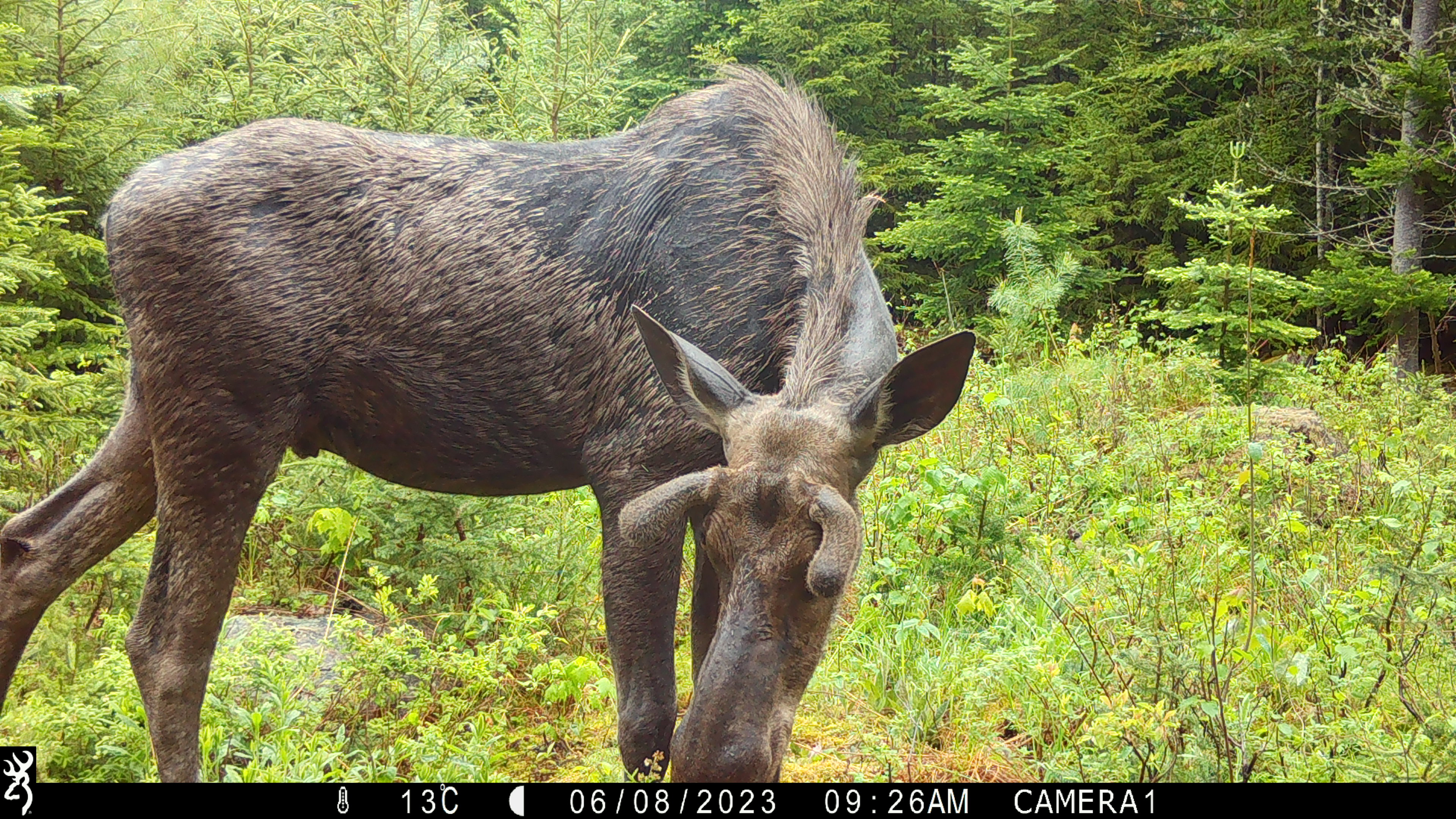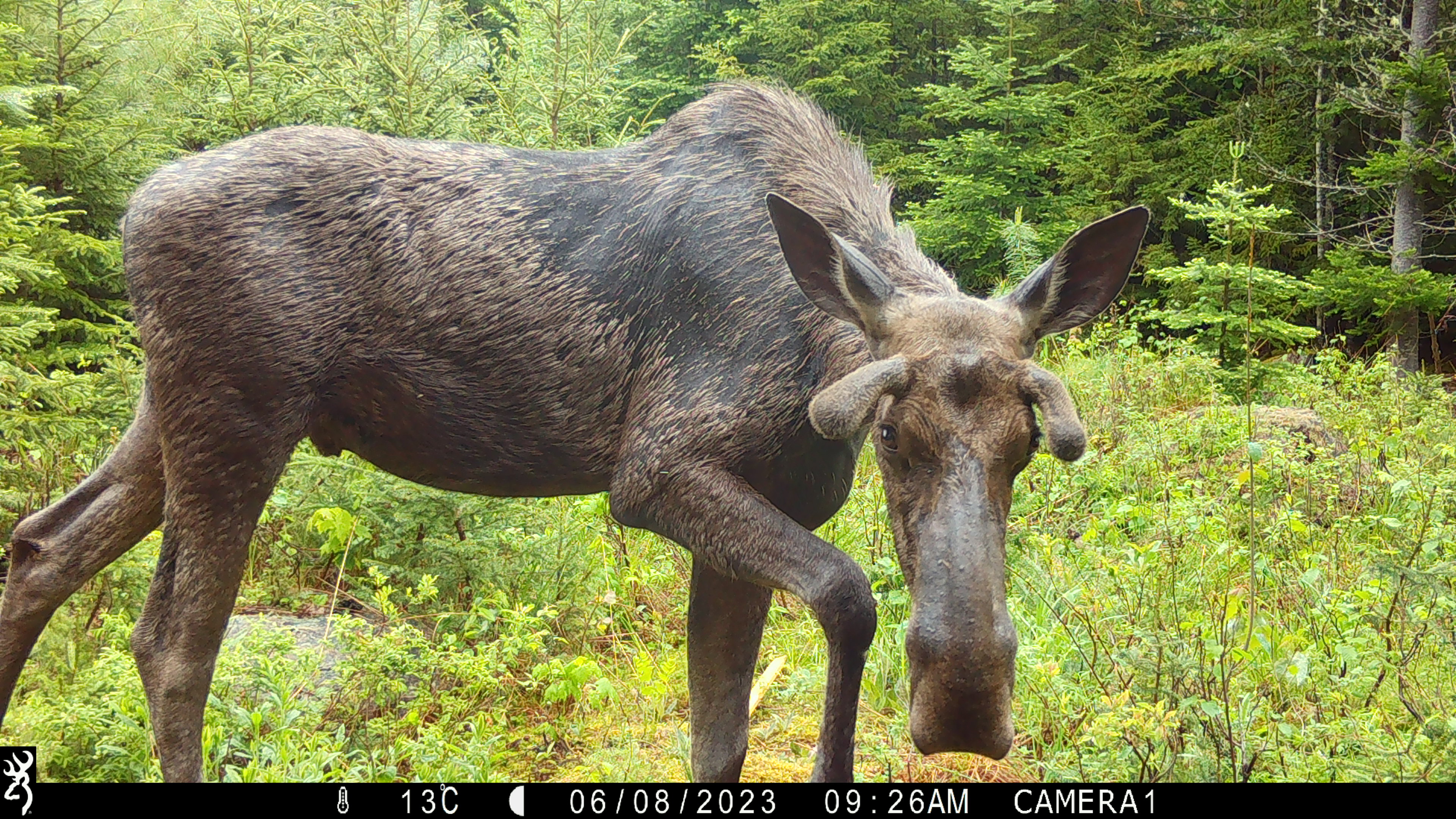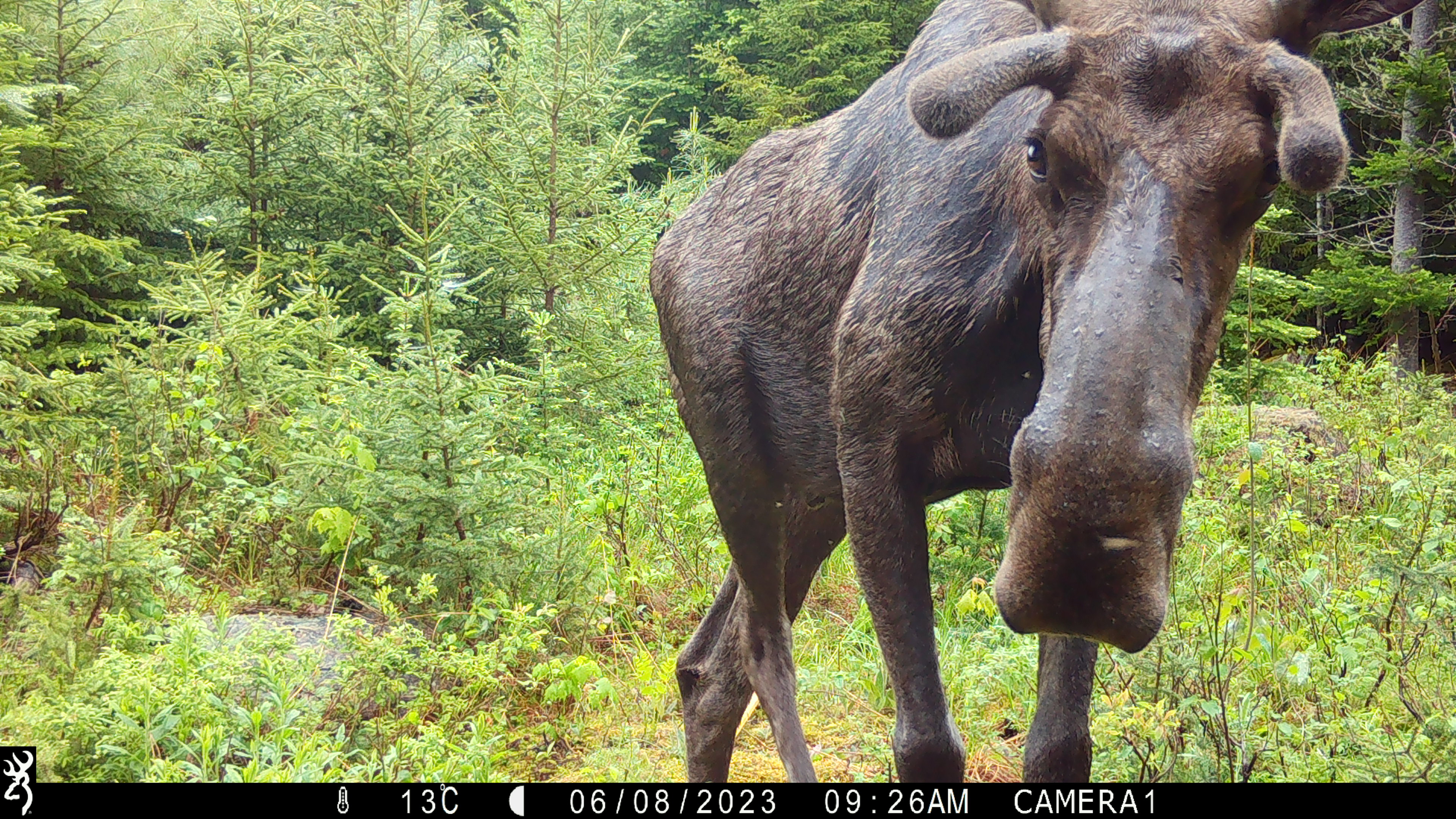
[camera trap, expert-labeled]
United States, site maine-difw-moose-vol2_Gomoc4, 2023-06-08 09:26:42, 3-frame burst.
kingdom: Animalia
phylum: Chordata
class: Mammalia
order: Artiodactyla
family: Cervidae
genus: Alces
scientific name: Alces alces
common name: moose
Moose (Alces alces).